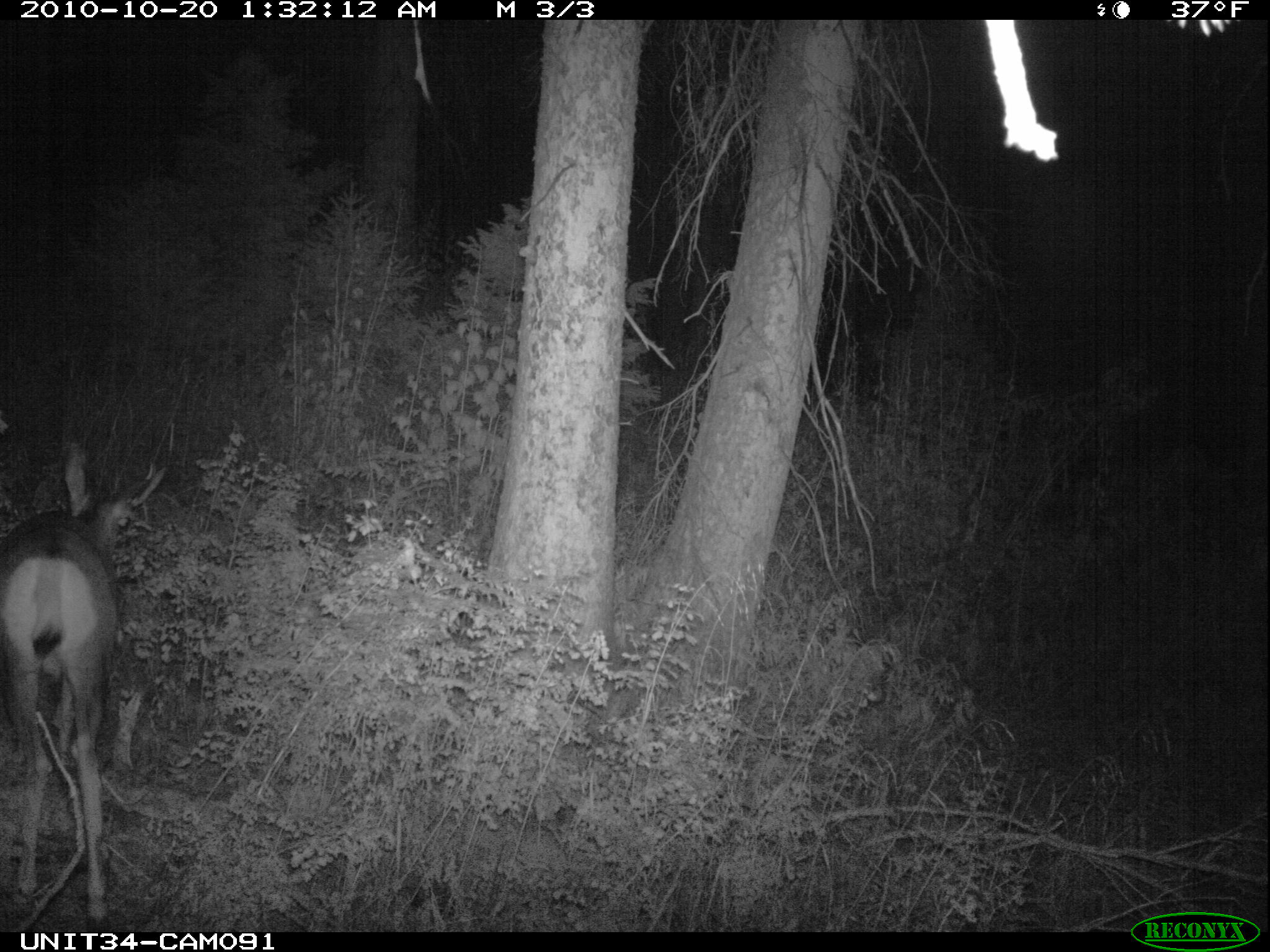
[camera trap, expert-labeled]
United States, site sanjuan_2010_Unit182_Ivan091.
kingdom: Animalia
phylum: Chordata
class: Mammalia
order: Artiodactyla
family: Cervidae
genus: Odocoileus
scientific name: Odocoileus hemionus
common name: mule deer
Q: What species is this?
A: Odocoileus hemionus (mule deer).